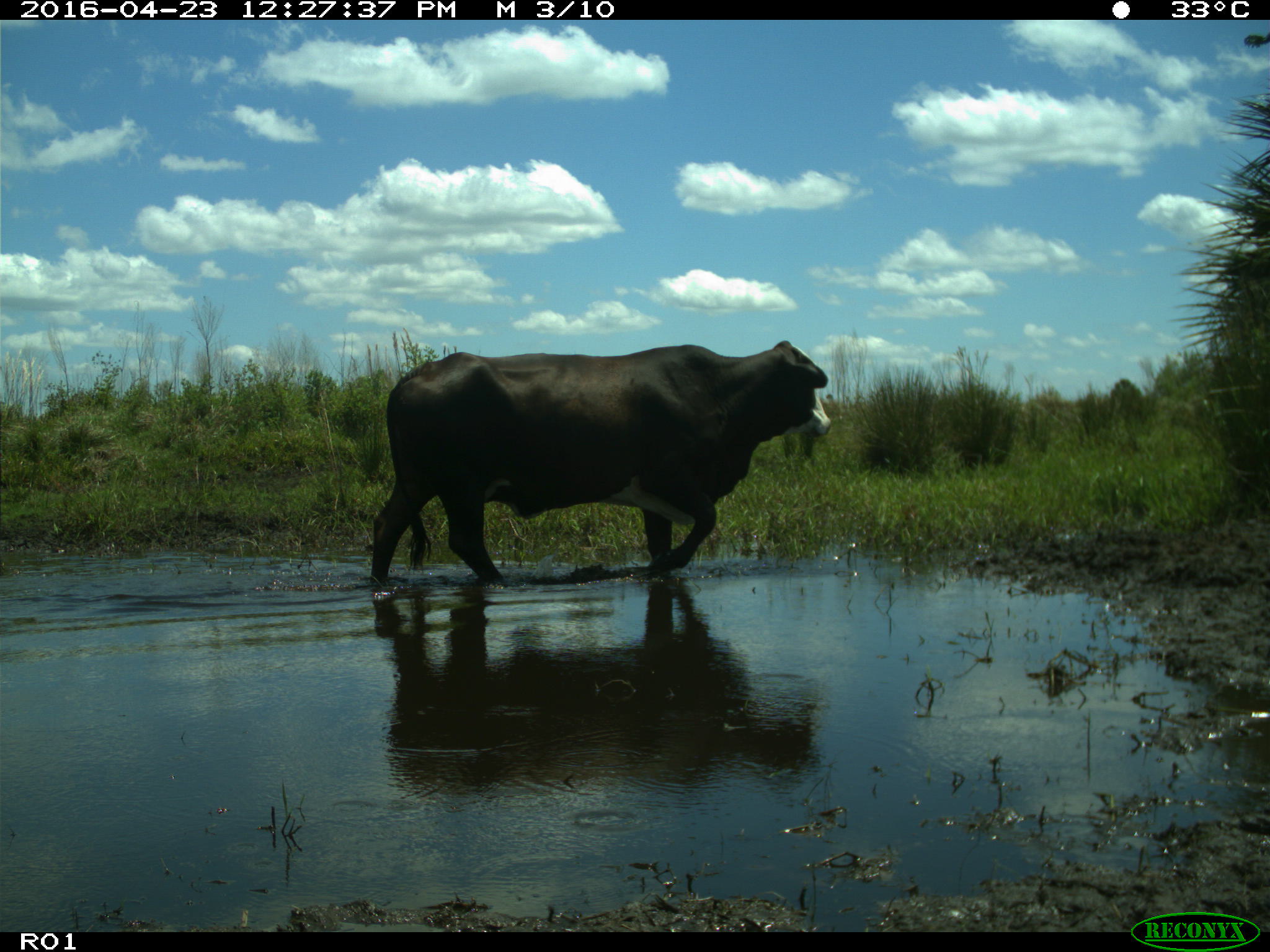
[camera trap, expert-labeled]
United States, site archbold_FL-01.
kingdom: Animalia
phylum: Chordata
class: Mammalia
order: Artiodactyla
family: Bovidae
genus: Bos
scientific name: Bos taurus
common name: domestic cow